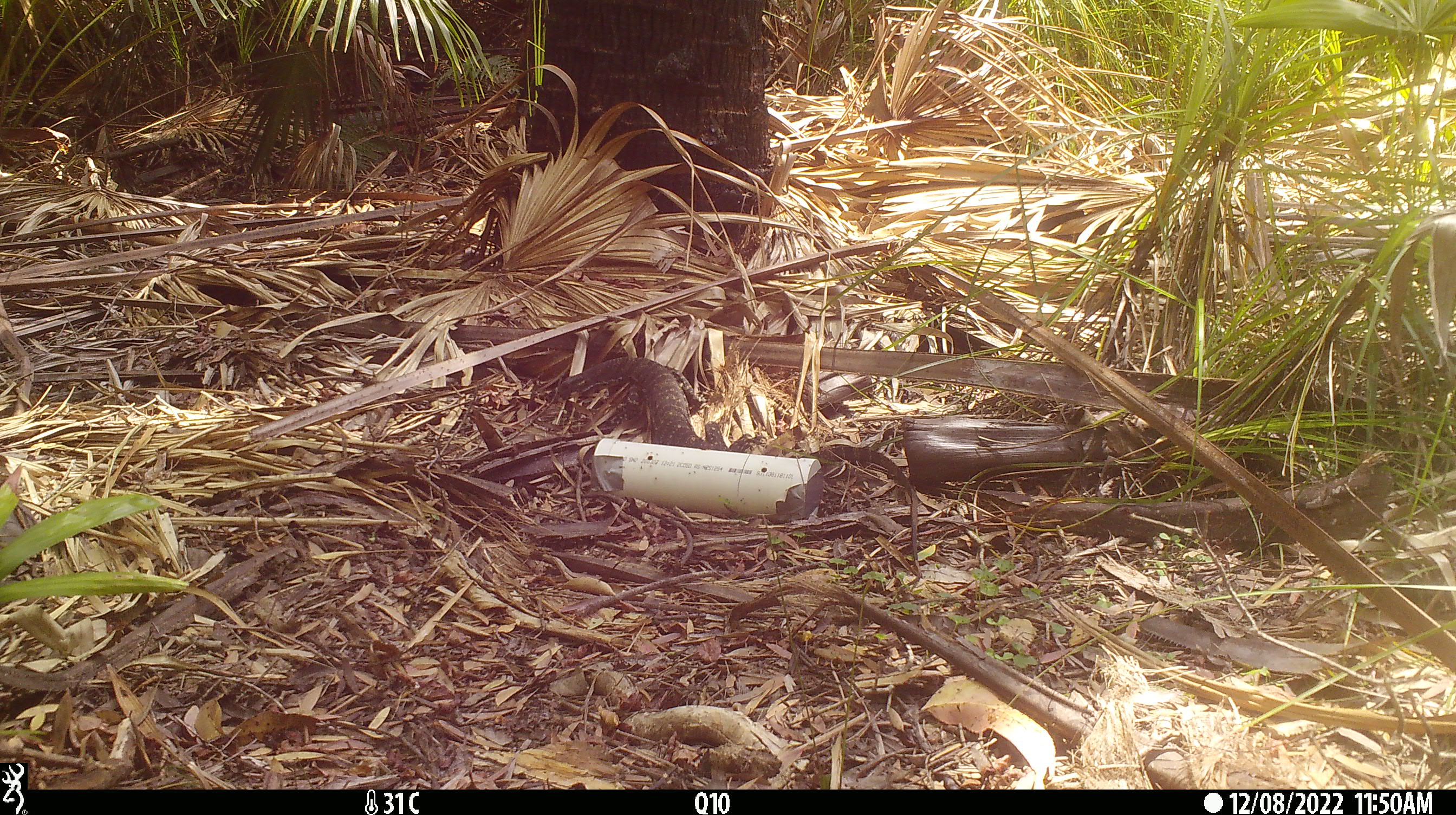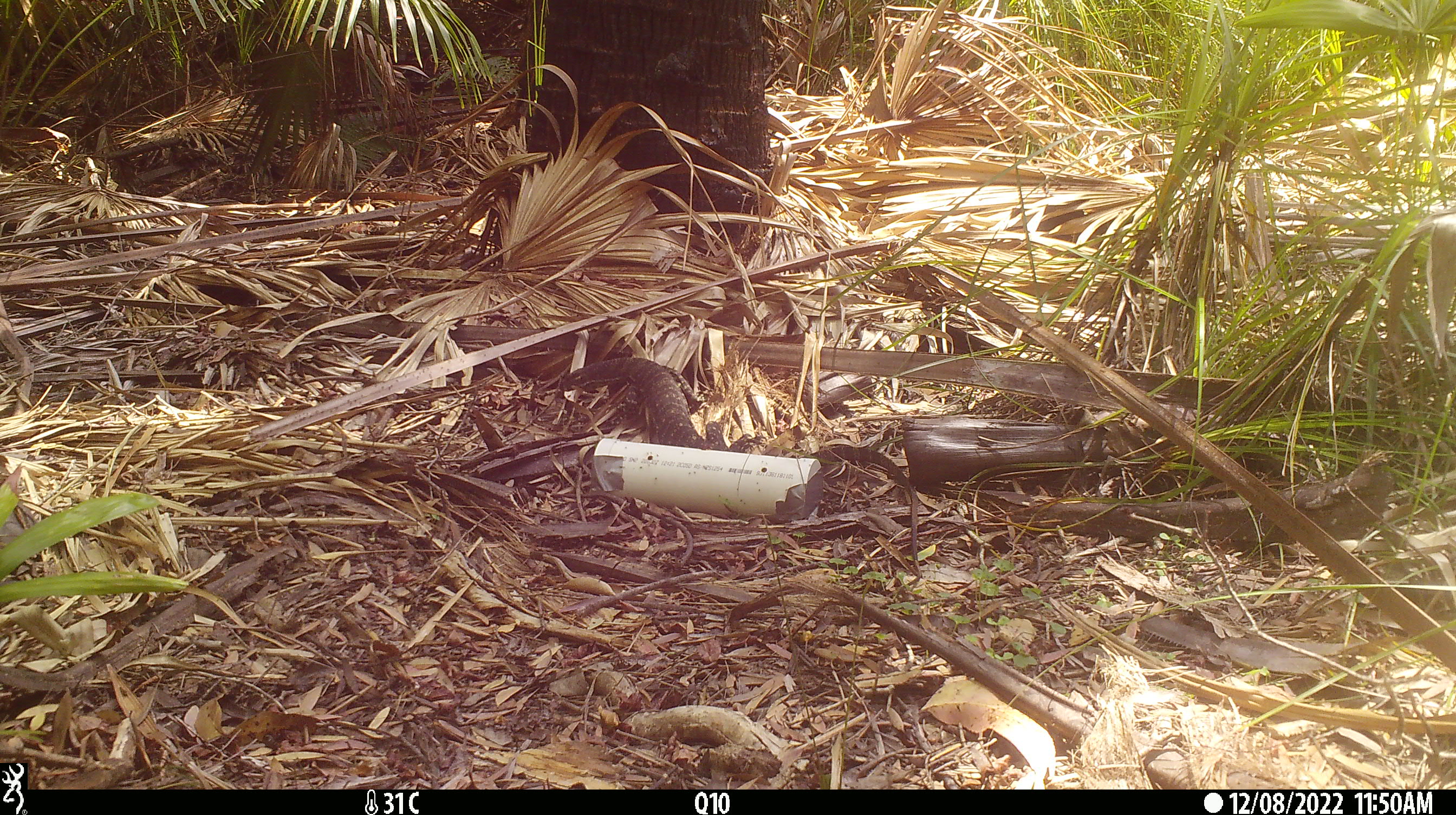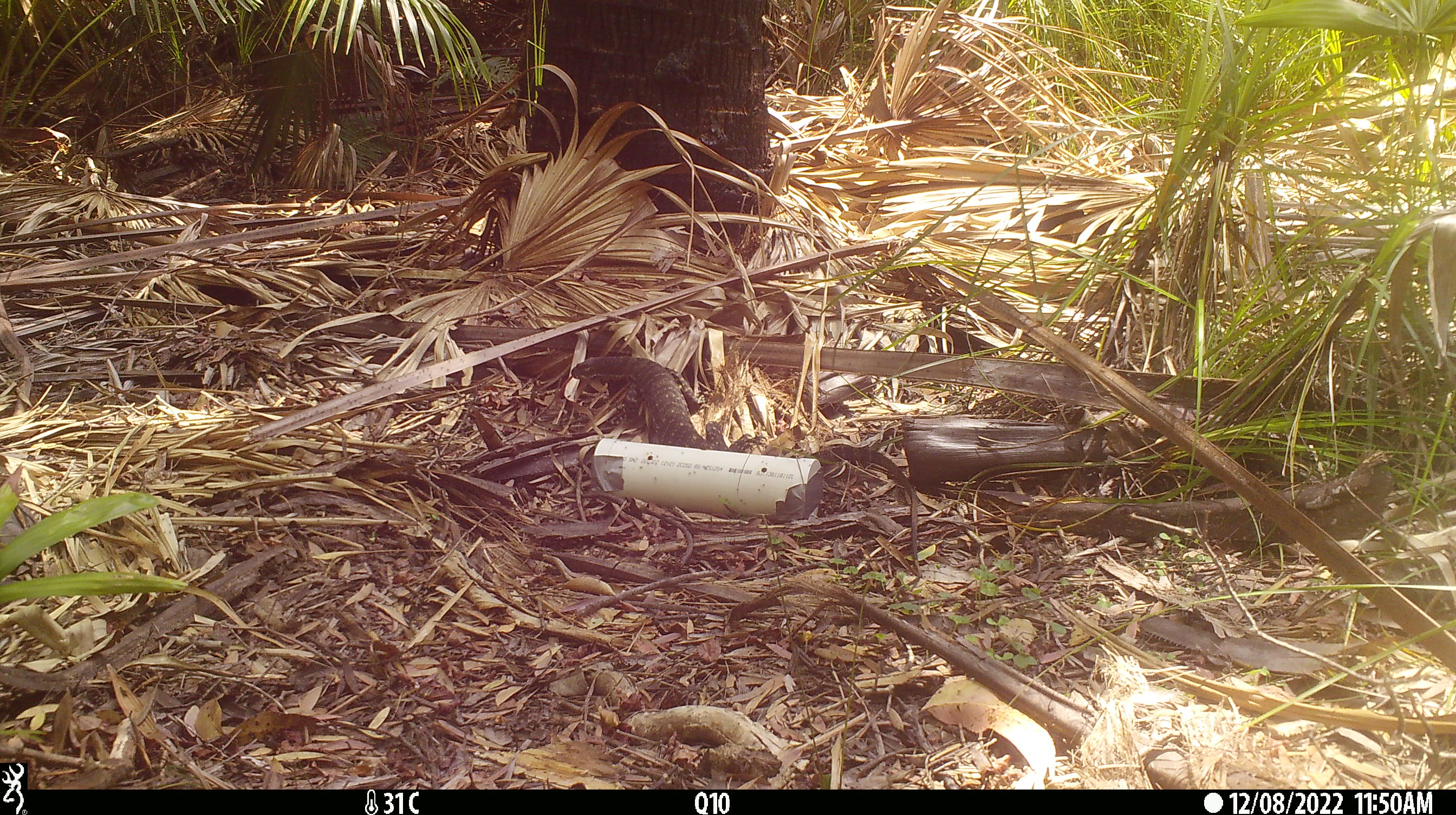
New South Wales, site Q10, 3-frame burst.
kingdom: Animalia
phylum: Chordata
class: Reptilia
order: Squamata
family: Varanidae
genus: Varanus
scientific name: Varanus varius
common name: lace monitor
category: goanna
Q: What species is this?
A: Goanna (lace monitor) (Varanus varius).